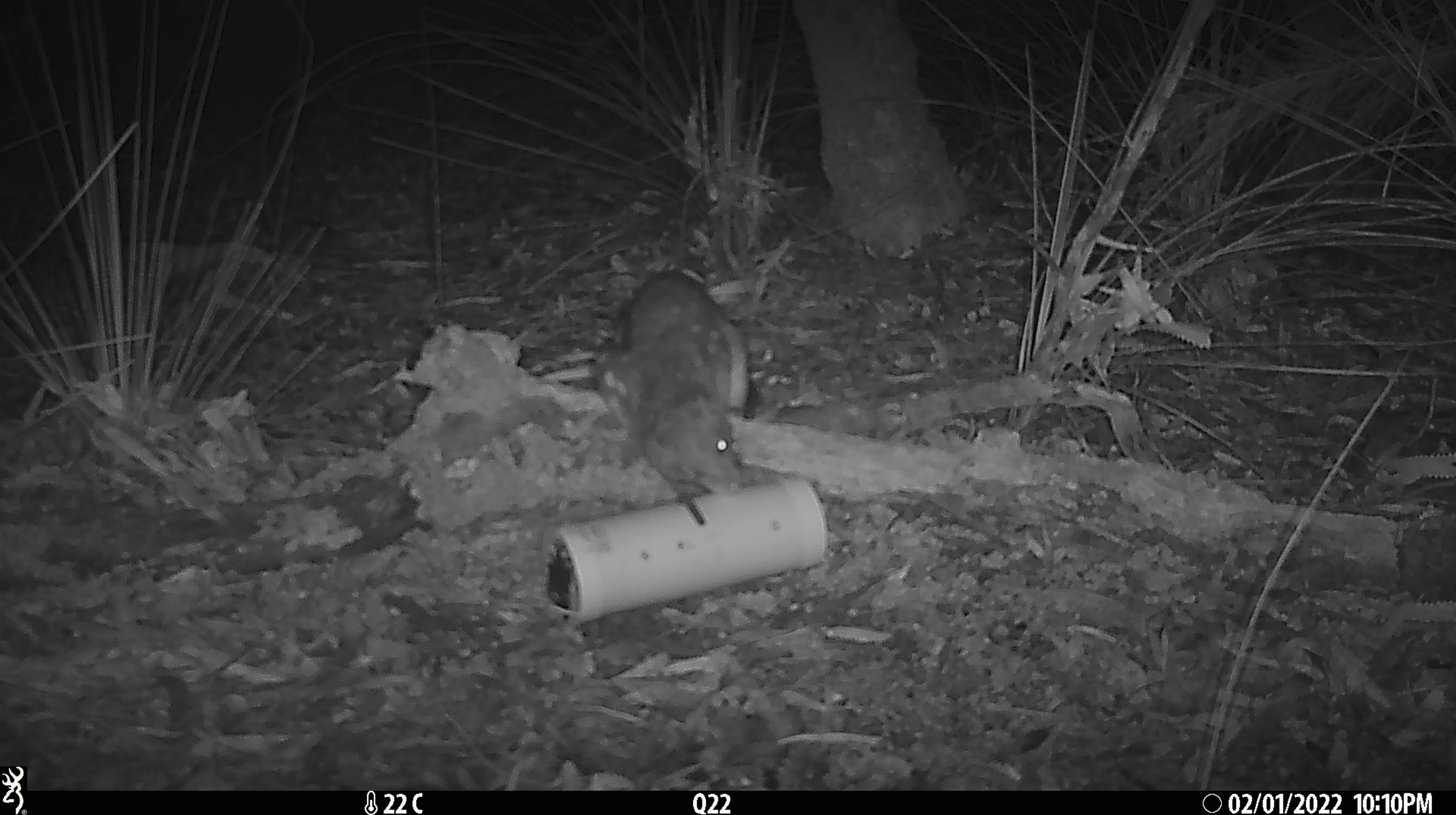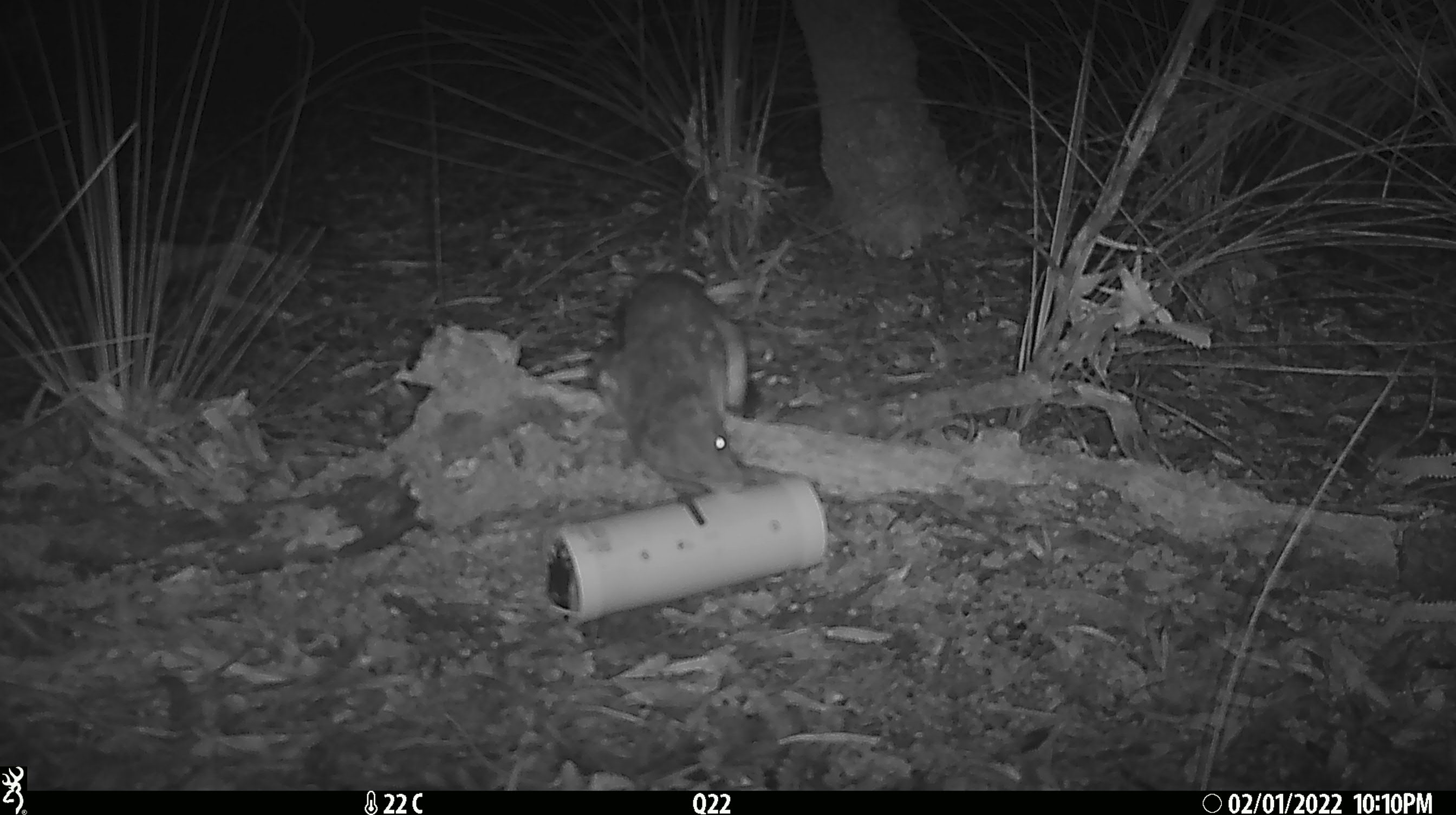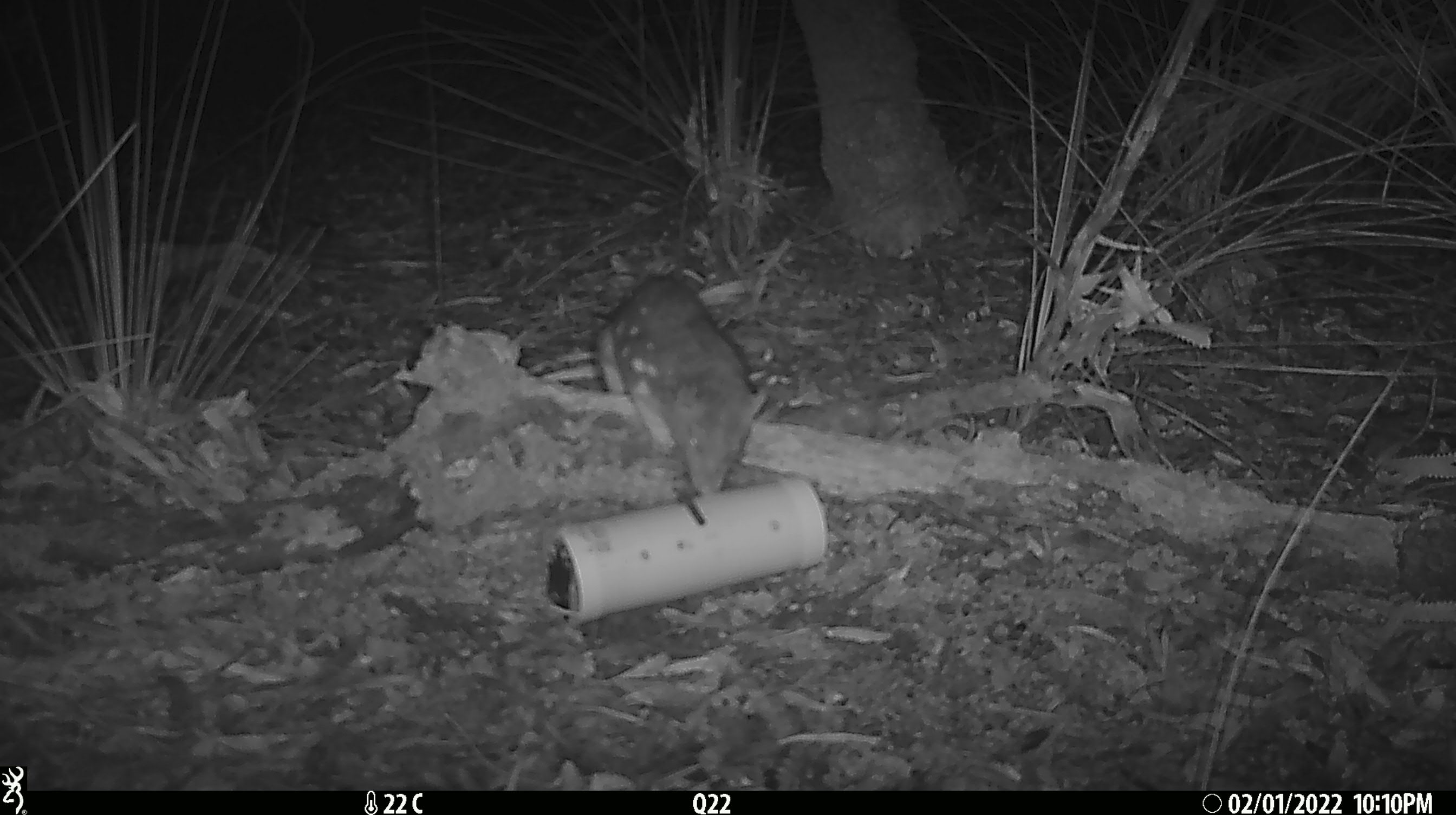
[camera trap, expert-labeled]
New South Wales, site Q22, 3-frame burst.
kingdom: Animalia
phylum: Chordata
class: Mammalia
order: Dasyuromorphia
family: Dasyuridae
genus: Dasyurus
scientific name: Dasyurus maculatus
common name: spotted-tailed quoll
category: quoll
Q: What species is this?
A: Quoll (spotted-tailed quoll) (Dasyurus maculatus).